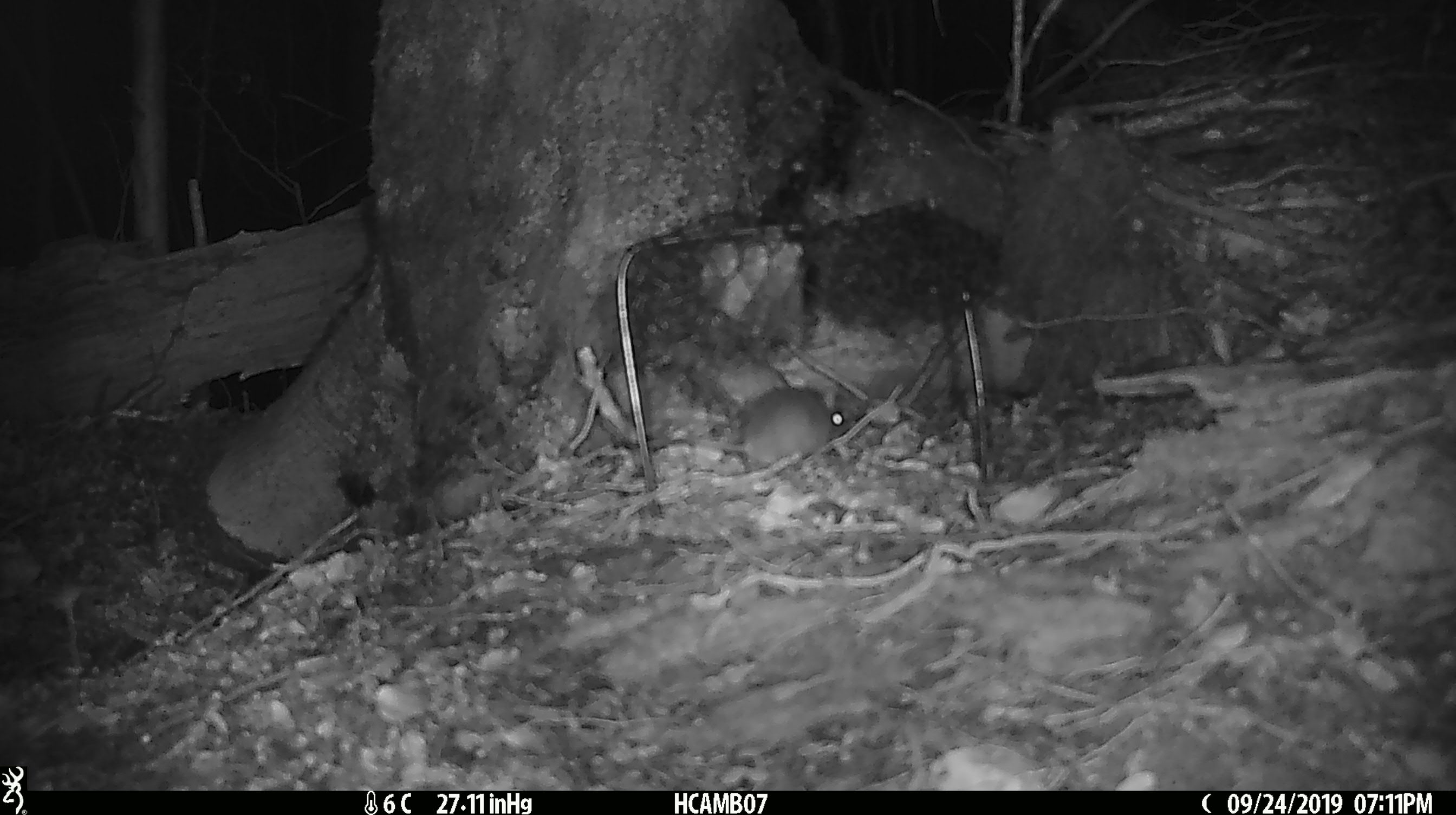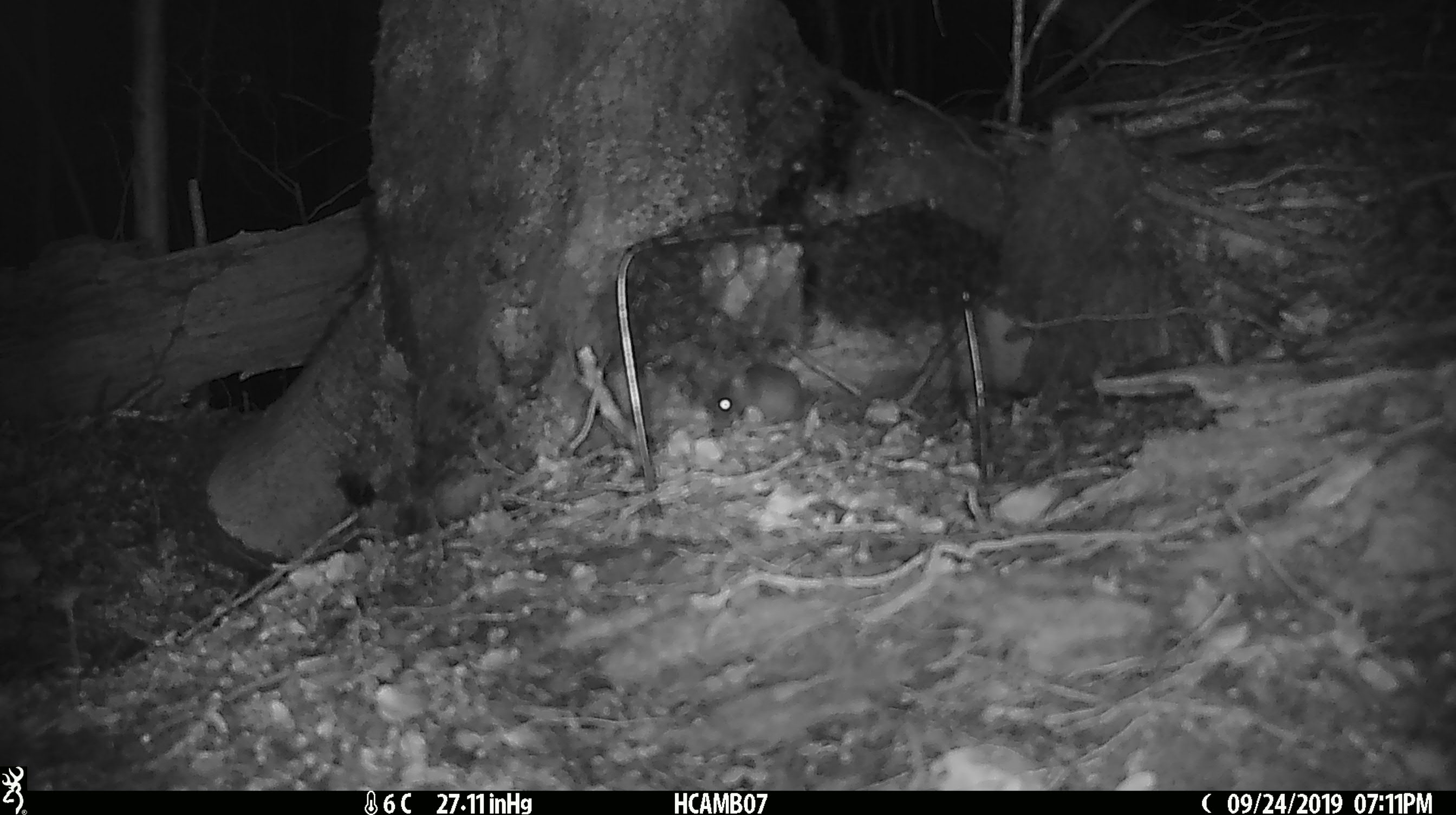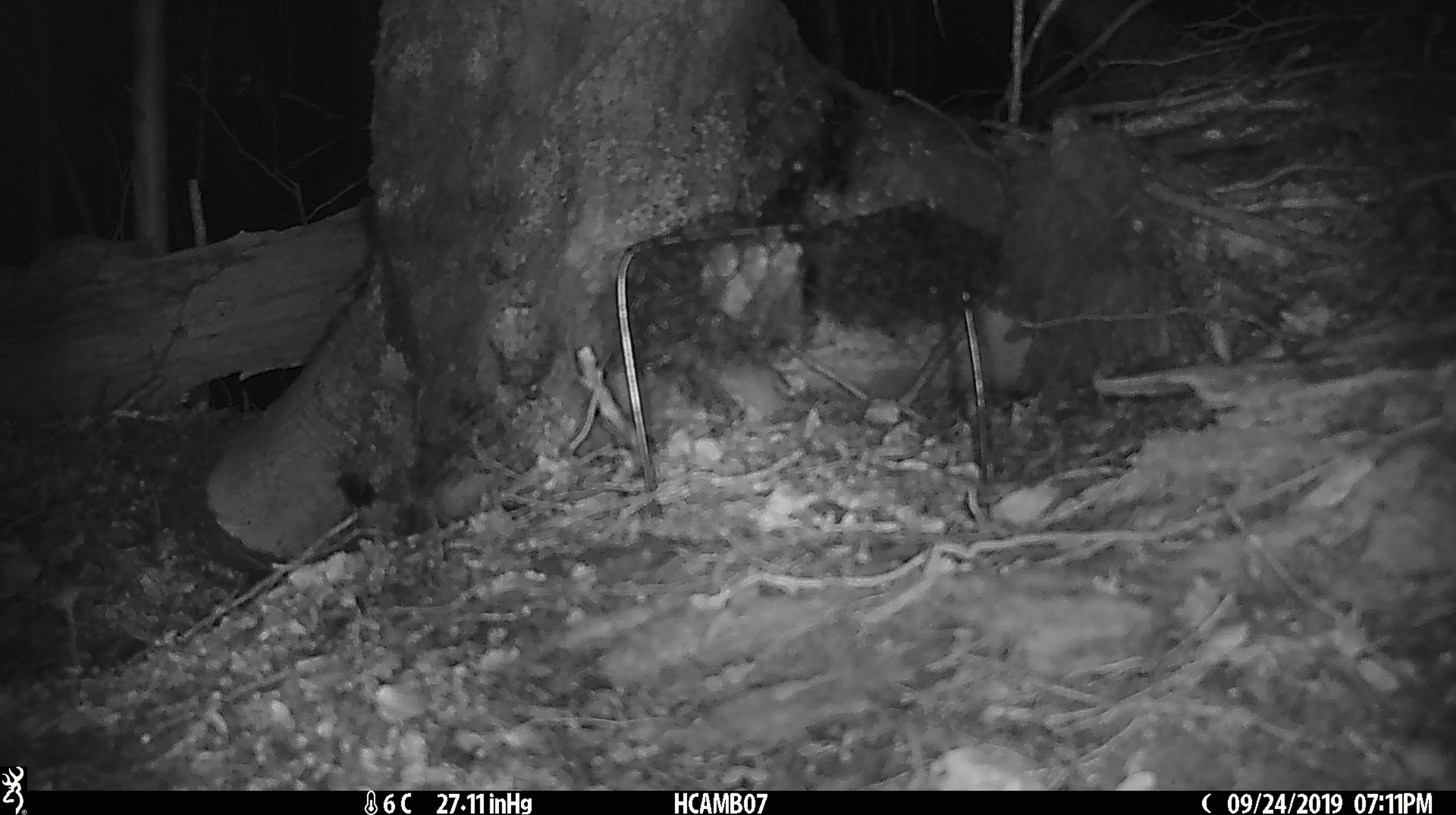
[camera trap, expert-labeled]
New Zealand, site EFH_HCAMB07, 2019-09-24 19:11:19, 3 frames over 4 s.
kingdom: Animalia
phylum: Chordata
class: Mammalia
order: Rodentia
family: Muridae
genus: Mus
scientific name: Mus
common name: mouse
Mouse (Mus).